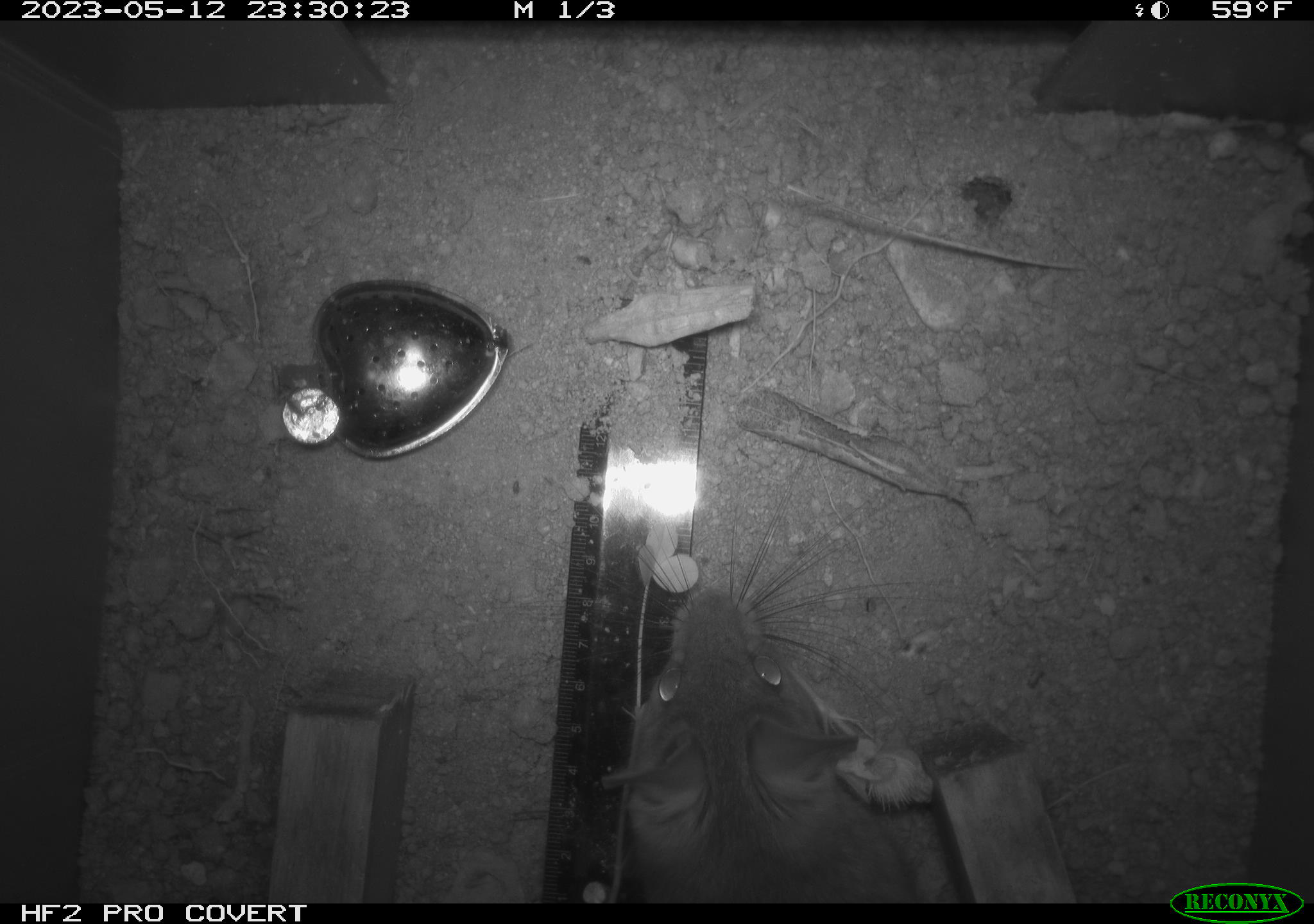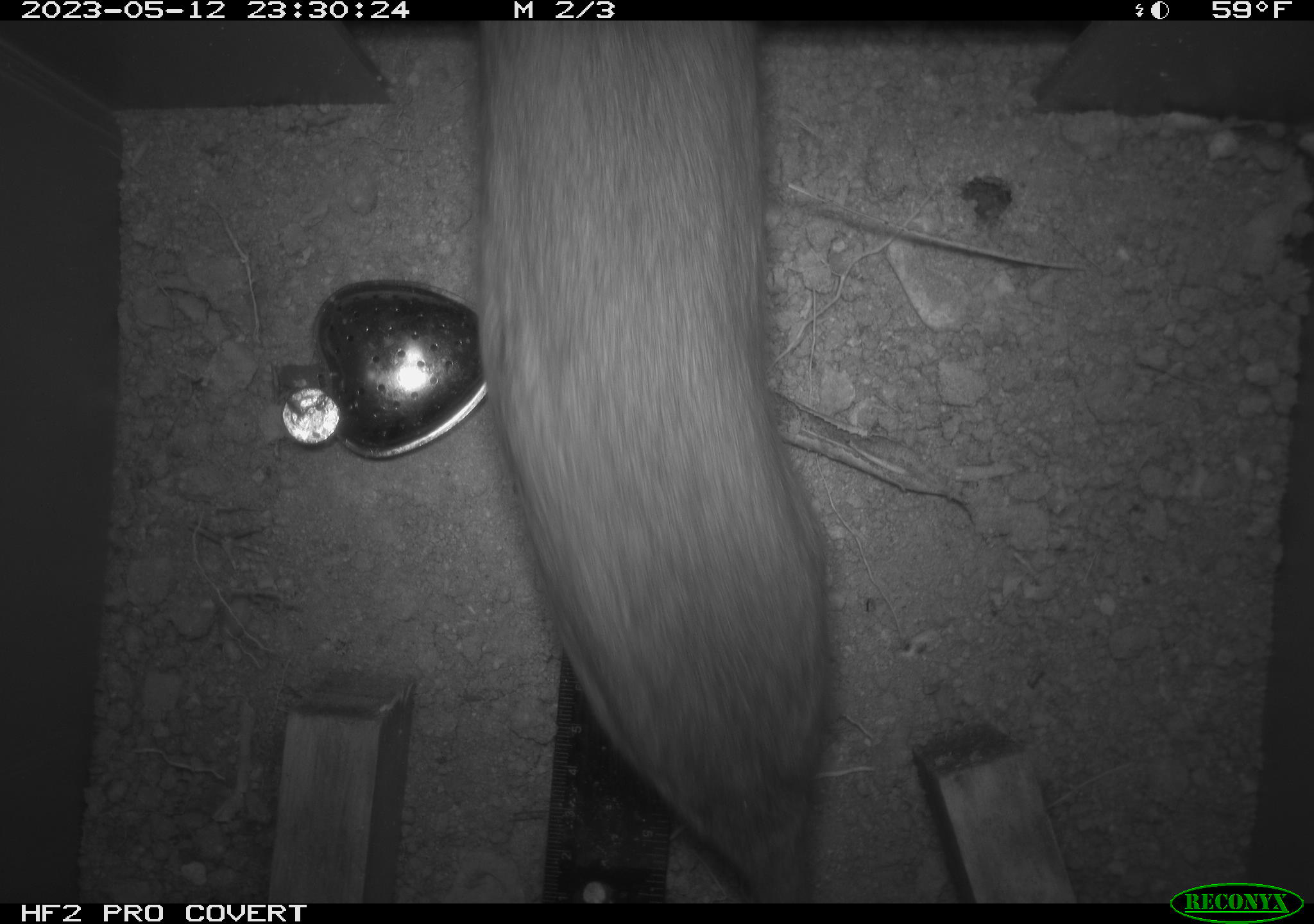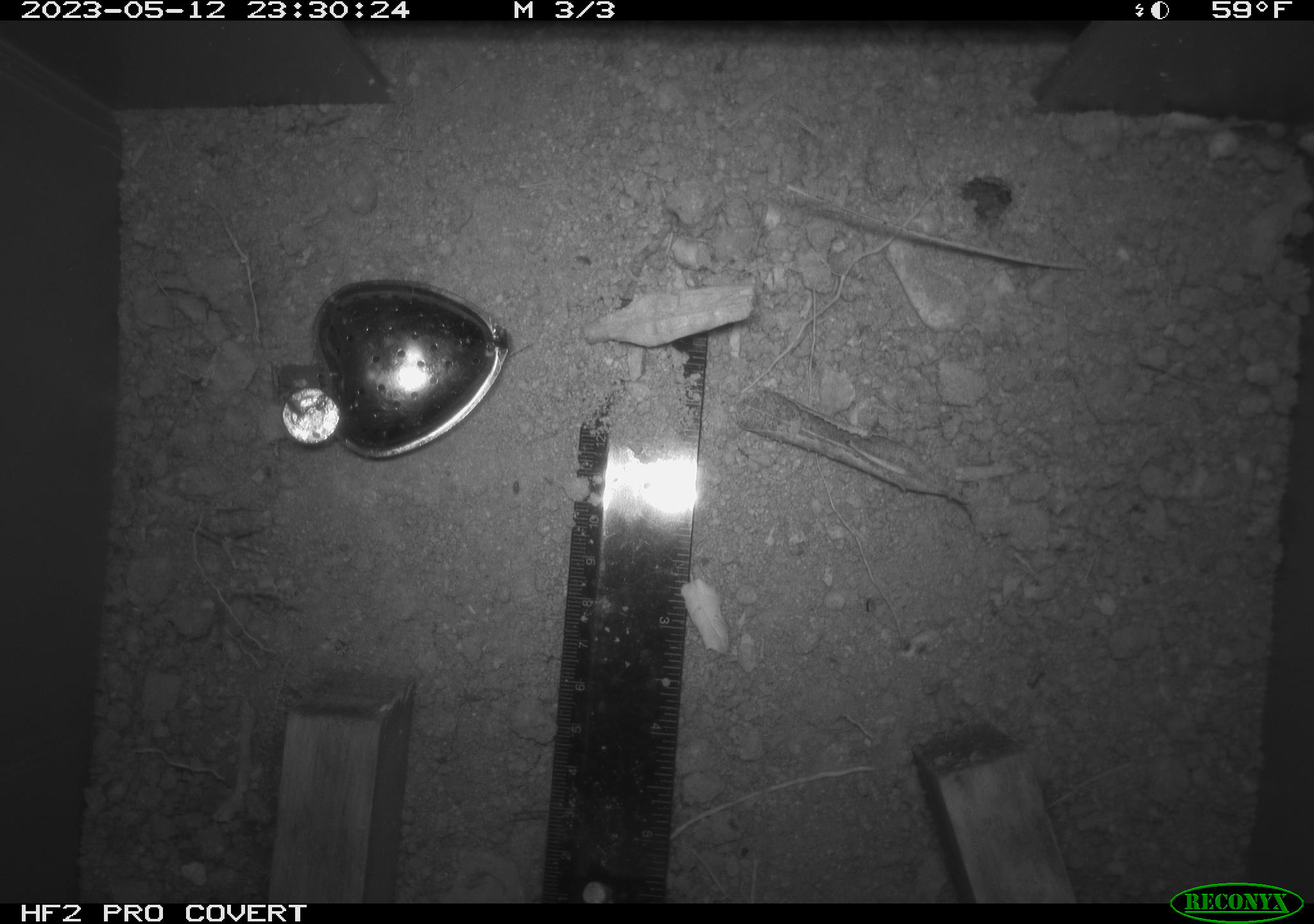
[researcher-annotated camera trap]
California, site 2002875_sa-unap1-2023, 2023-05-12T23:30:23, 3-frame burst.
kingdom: Animalia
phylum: Chordata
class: Mammalia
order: Rodentia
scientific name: Rodentia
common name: mouse species